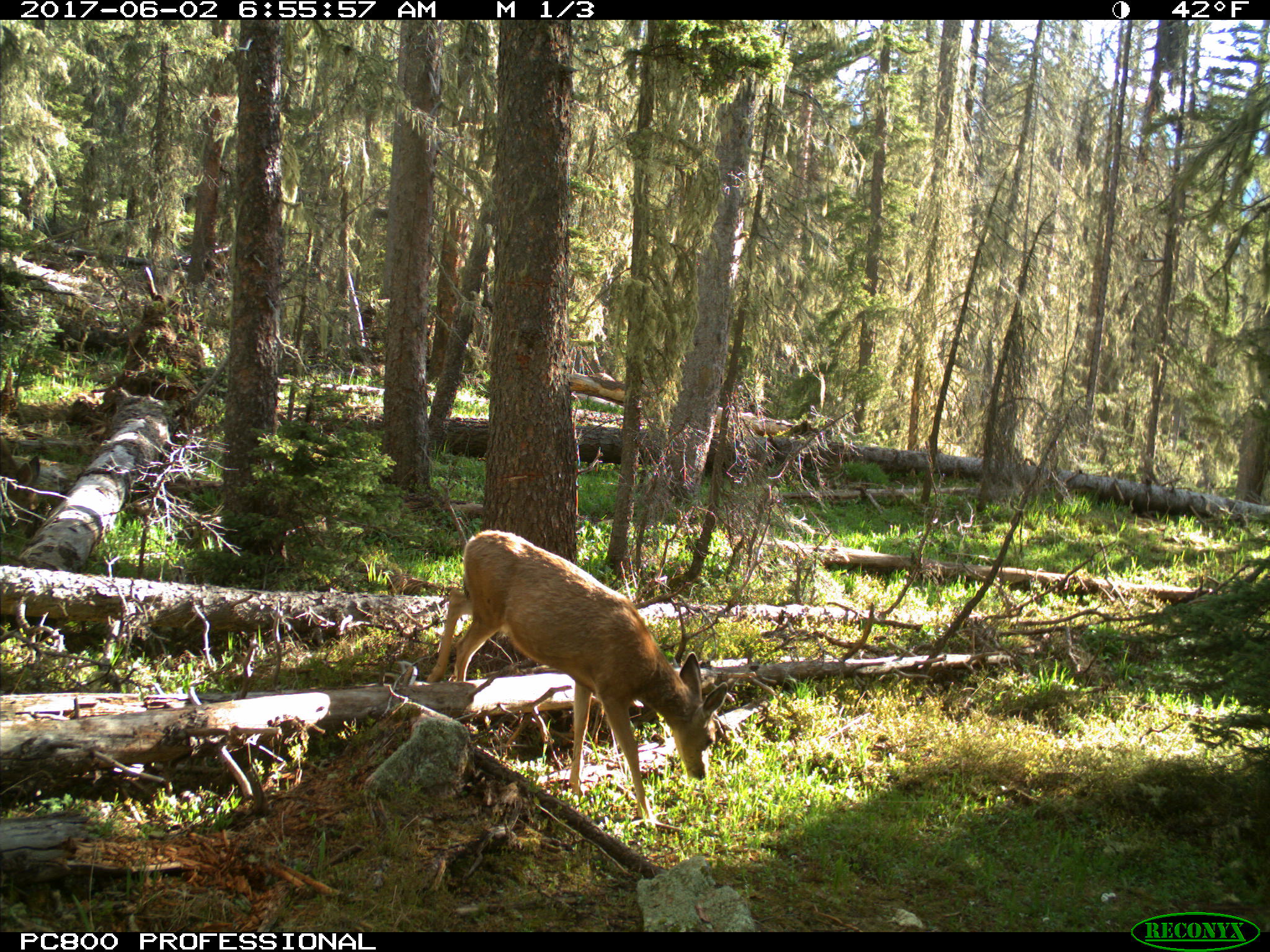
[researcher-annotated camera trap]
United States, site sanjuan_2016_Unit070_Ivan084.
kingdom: Animalia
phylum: Chordata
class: Mammalia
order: Artiodactyla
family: Cervidae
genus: Odocoileus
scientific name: Odocoileus hemionus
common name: mule deer